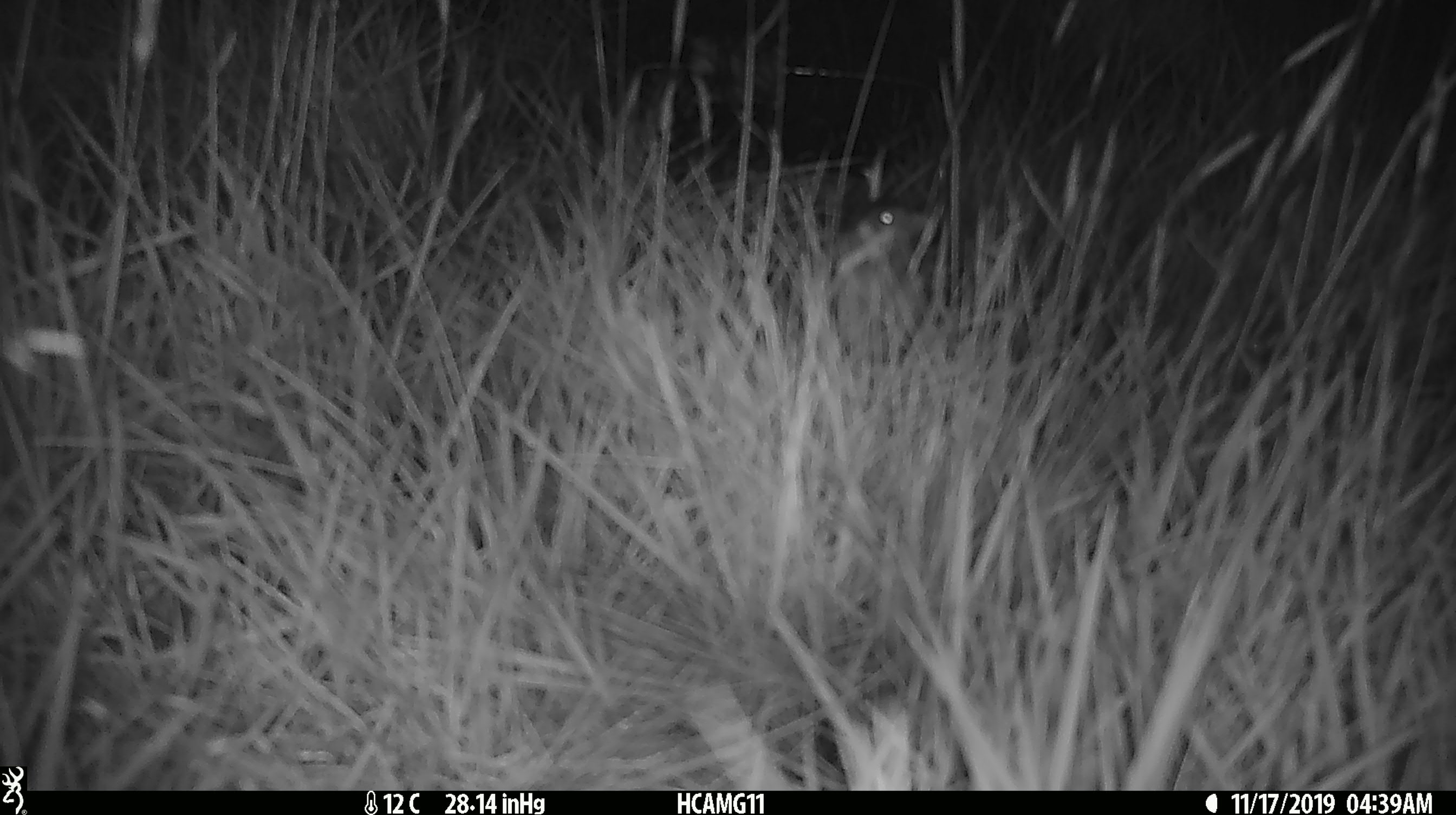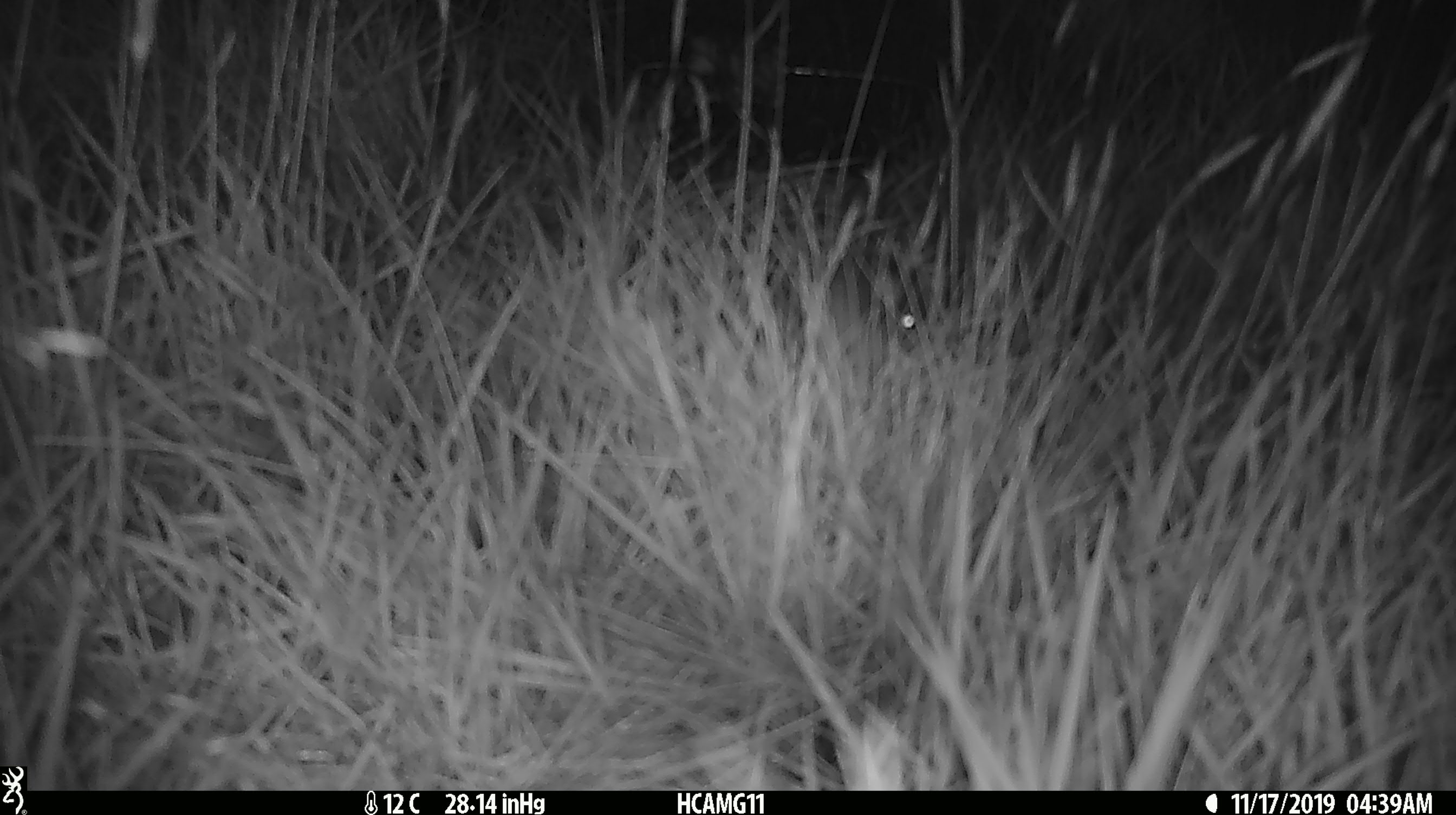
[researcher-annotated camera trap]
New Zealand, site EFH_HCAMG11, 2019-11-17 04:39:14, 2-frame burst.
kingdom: Animalia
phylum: Chordata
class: Mammalia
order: Rodentia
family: Muridae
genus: Mus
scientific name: Mus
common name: mouse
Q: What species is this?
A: Mouse (Mus).